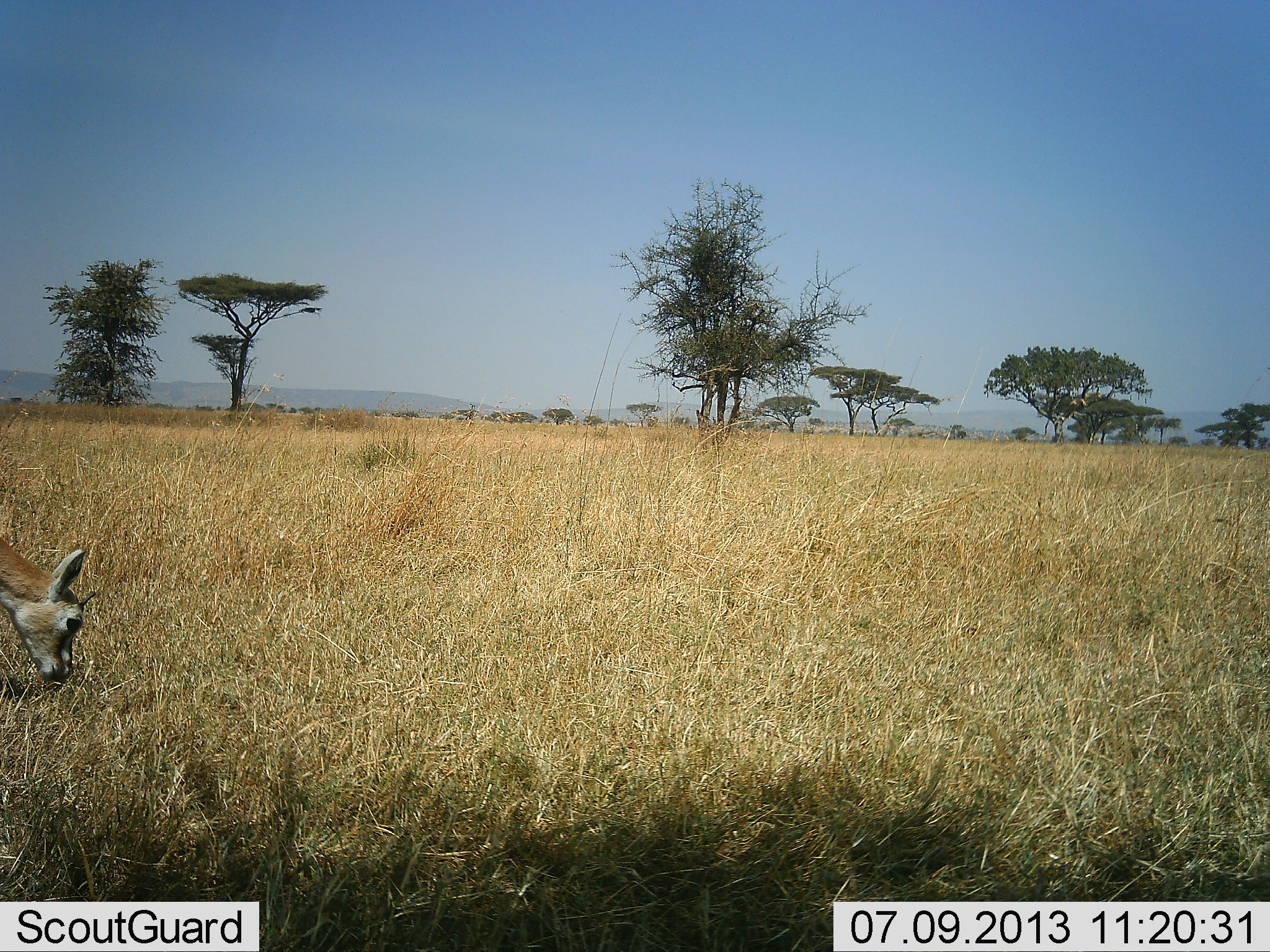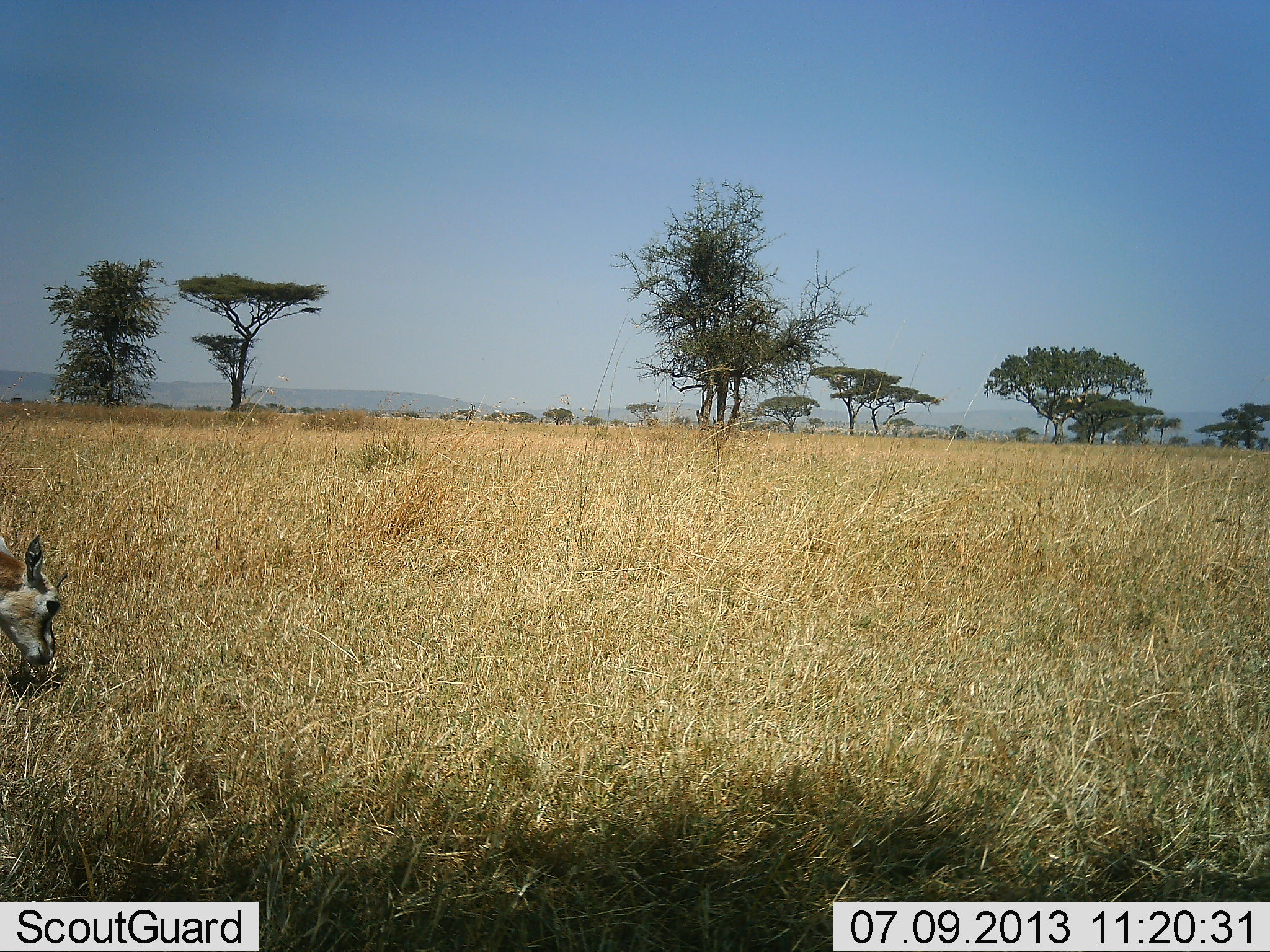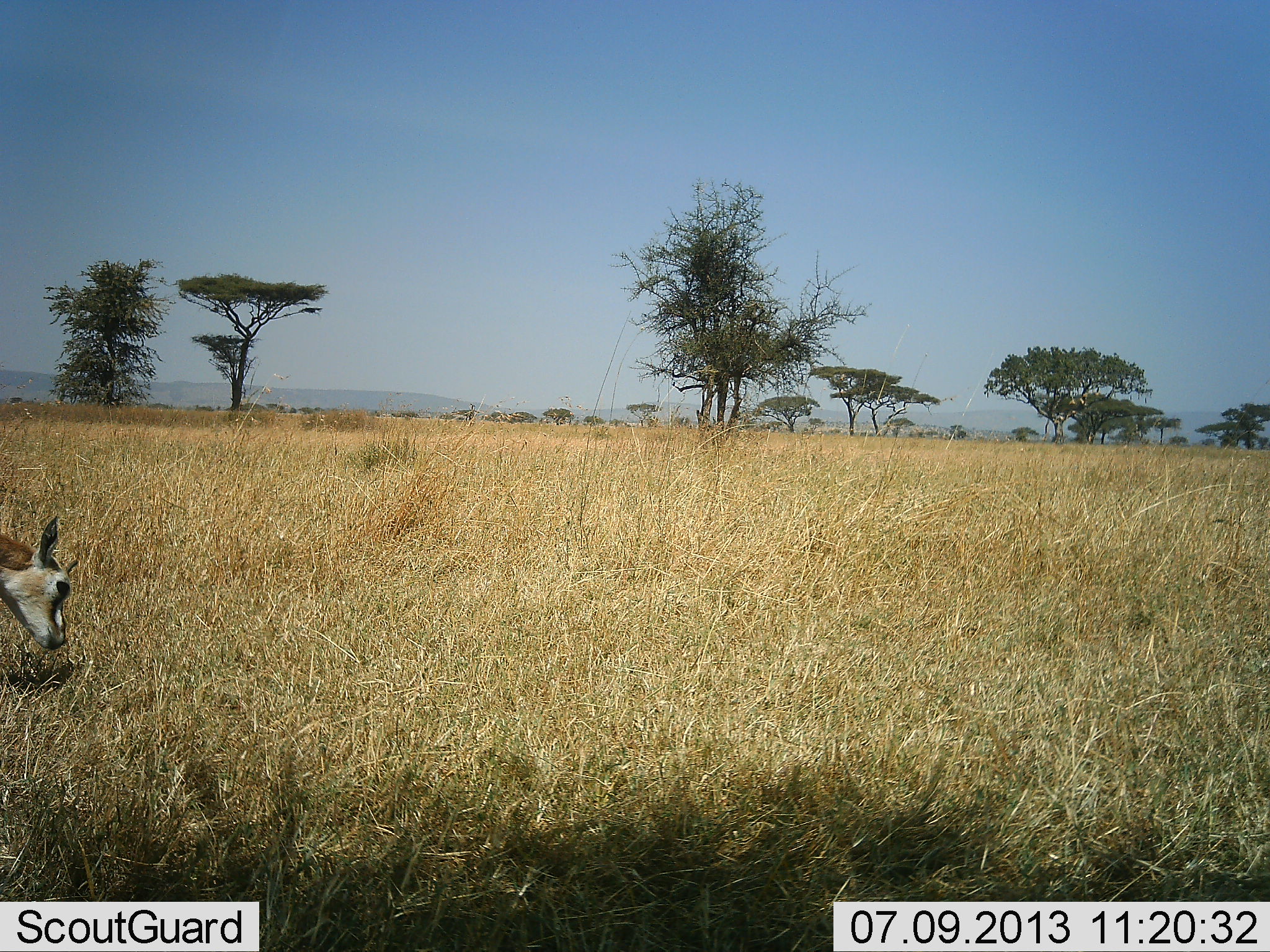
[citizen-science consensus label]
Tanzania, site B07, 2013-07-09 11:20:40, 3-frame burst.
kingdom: Animalia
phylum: Chordata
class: Mammalia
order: Artiodactyla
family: Bovidae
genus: Eudorcas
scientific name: Eudorcas thomsonii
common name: thomson's gazelle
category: gazellethomsons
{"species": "gazellethomsons (thomson's gazelle) (Eudorcas thomsonii)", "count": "1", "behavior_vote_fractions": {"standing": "8%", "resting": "0%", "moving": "0%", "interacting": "0%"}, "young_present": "0%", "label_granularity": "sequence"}